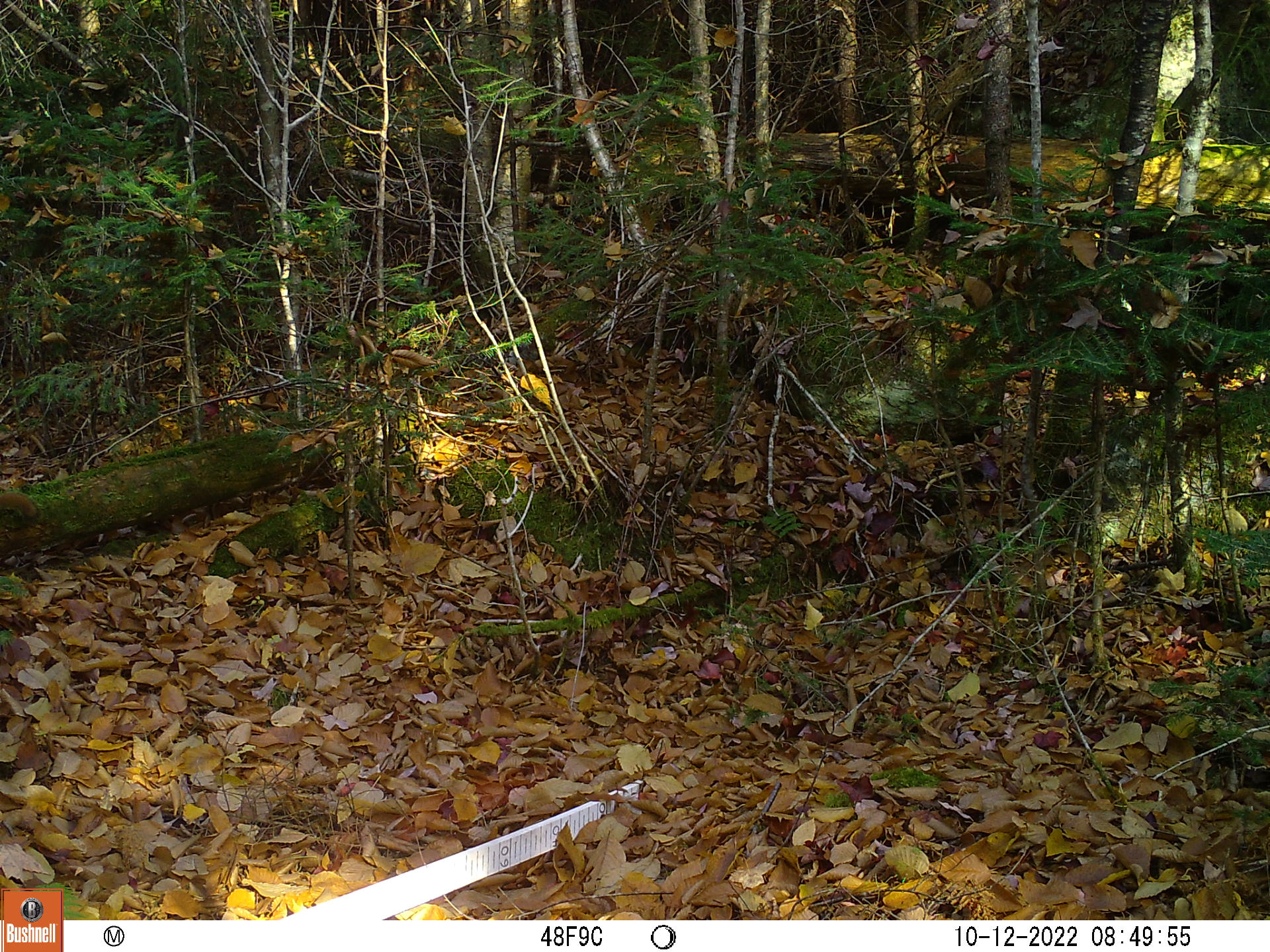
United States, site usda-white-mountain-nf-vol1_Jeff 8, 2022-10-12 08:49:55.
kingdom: Animalia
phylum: Chordata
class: Mammalia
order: Rodentia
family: Sciuridae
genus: Tamiasciurus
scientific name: Tamiasciurus hudsonicus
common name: red squirrel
Red squirrel (Tamiasciurus hudsonicus).